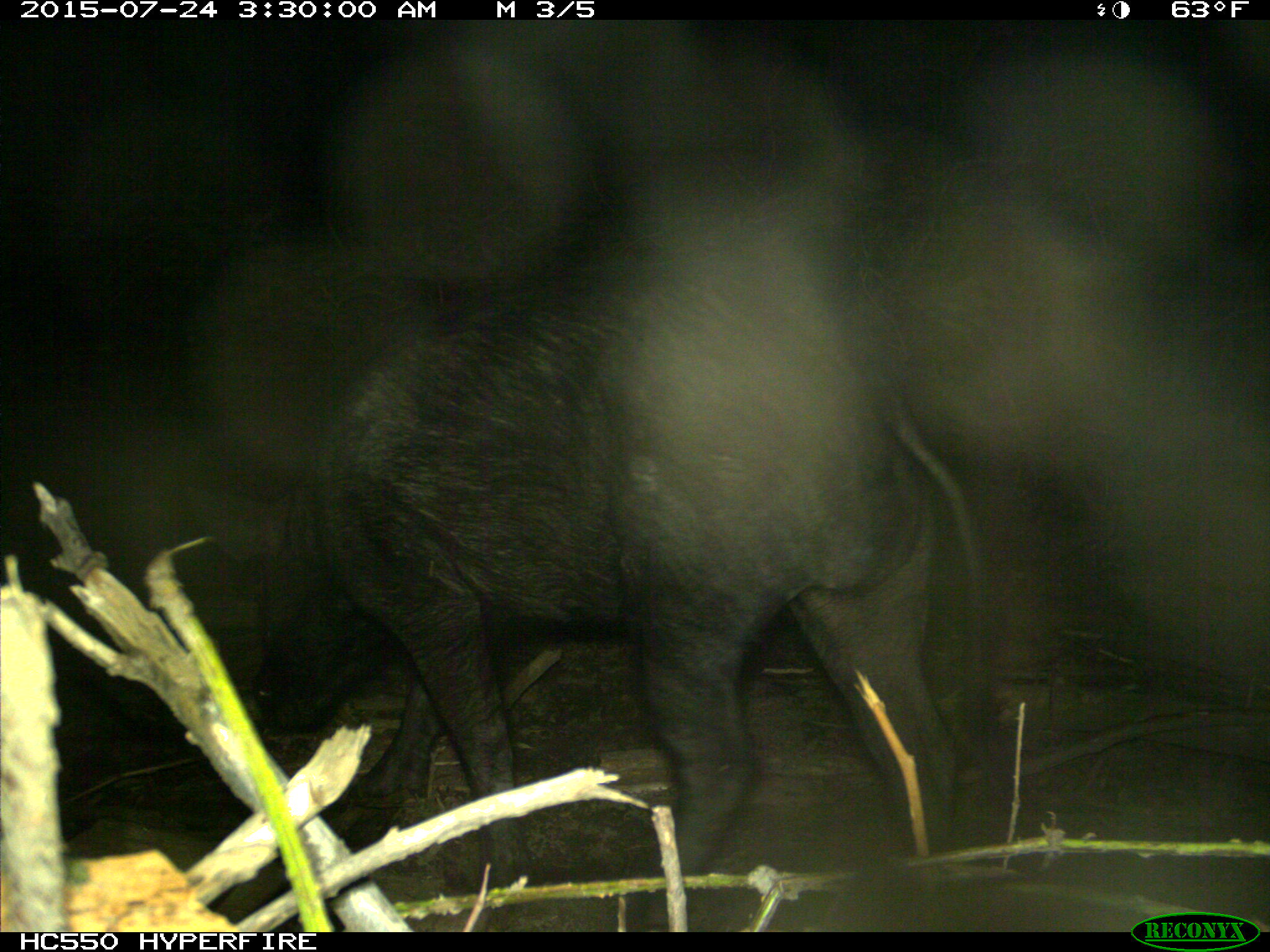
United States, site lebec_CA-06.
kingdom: Animalia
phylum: Chordata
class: Mammalia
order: Artiodactyla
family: Suidae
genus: Sus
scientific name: Sus scrofa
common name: wild boar